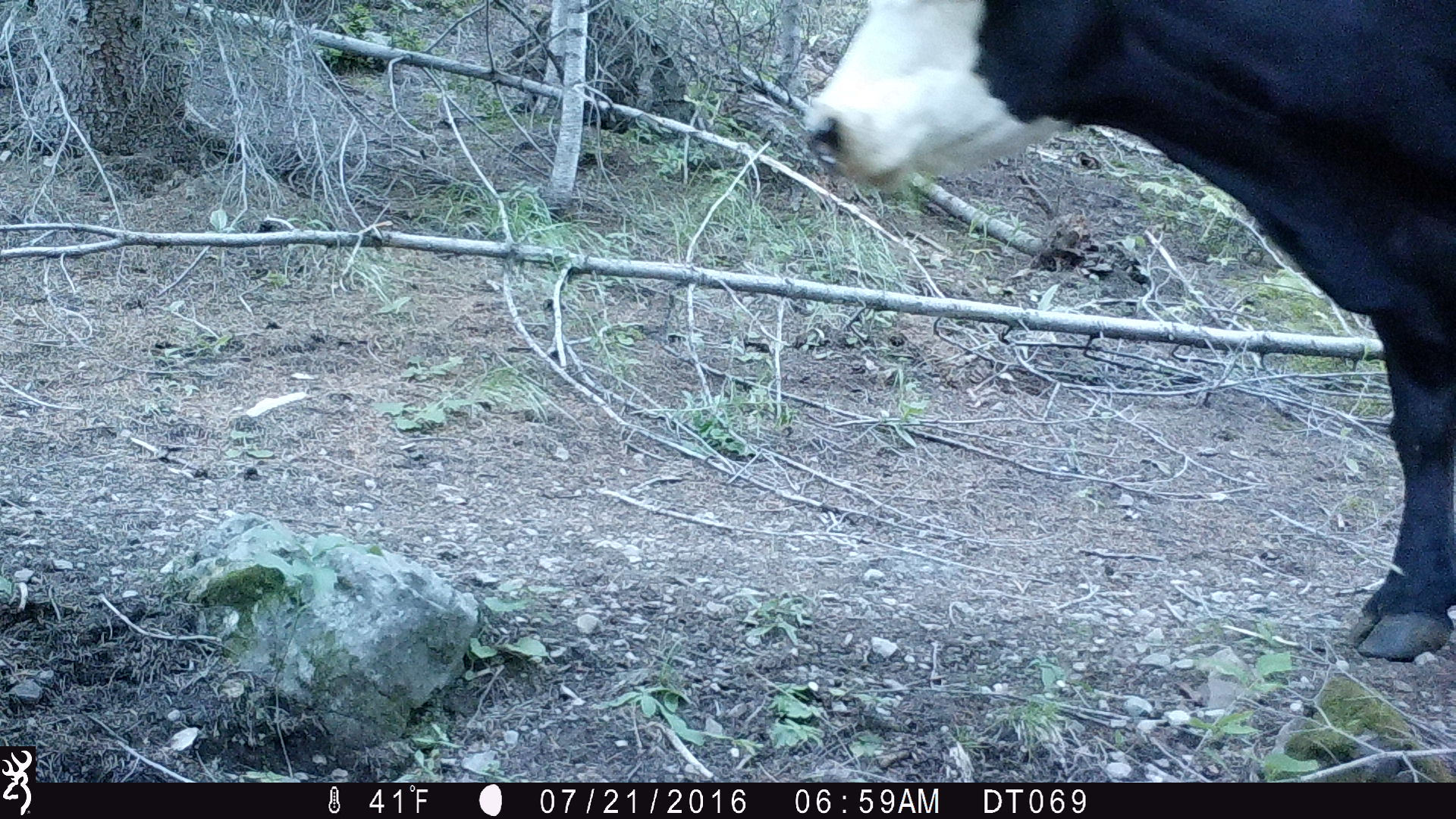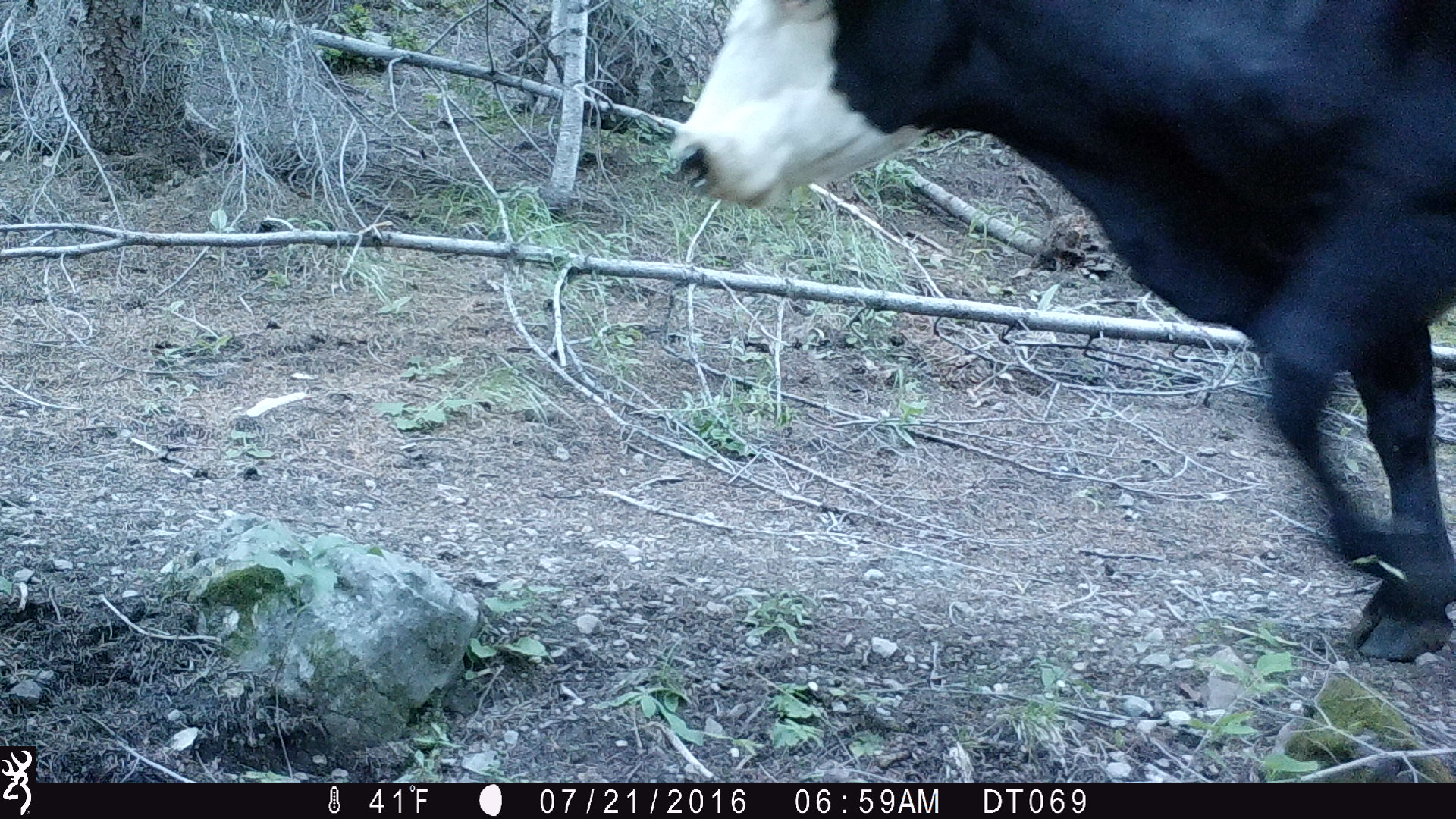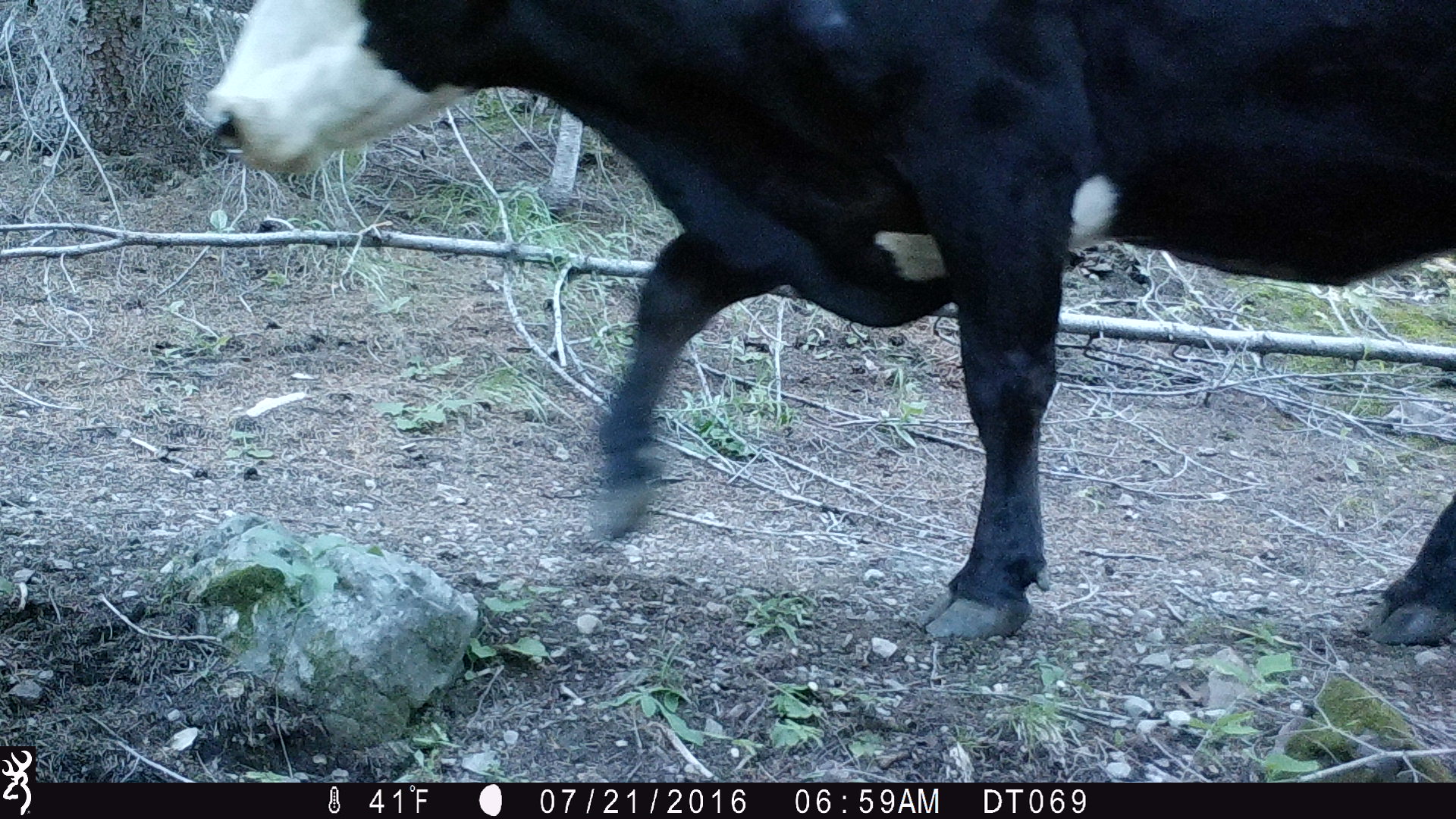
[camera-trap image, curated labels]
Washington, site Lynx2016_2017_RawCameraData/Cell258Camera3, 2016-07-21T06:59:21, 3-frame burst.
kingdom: Animalia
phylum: Chordata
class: Mammalia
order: Artiodactyla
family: Bovidae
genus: Bos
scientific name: Bos taurus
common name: domestic cattle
Domestic cattle (Bos taurus). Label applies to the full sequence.